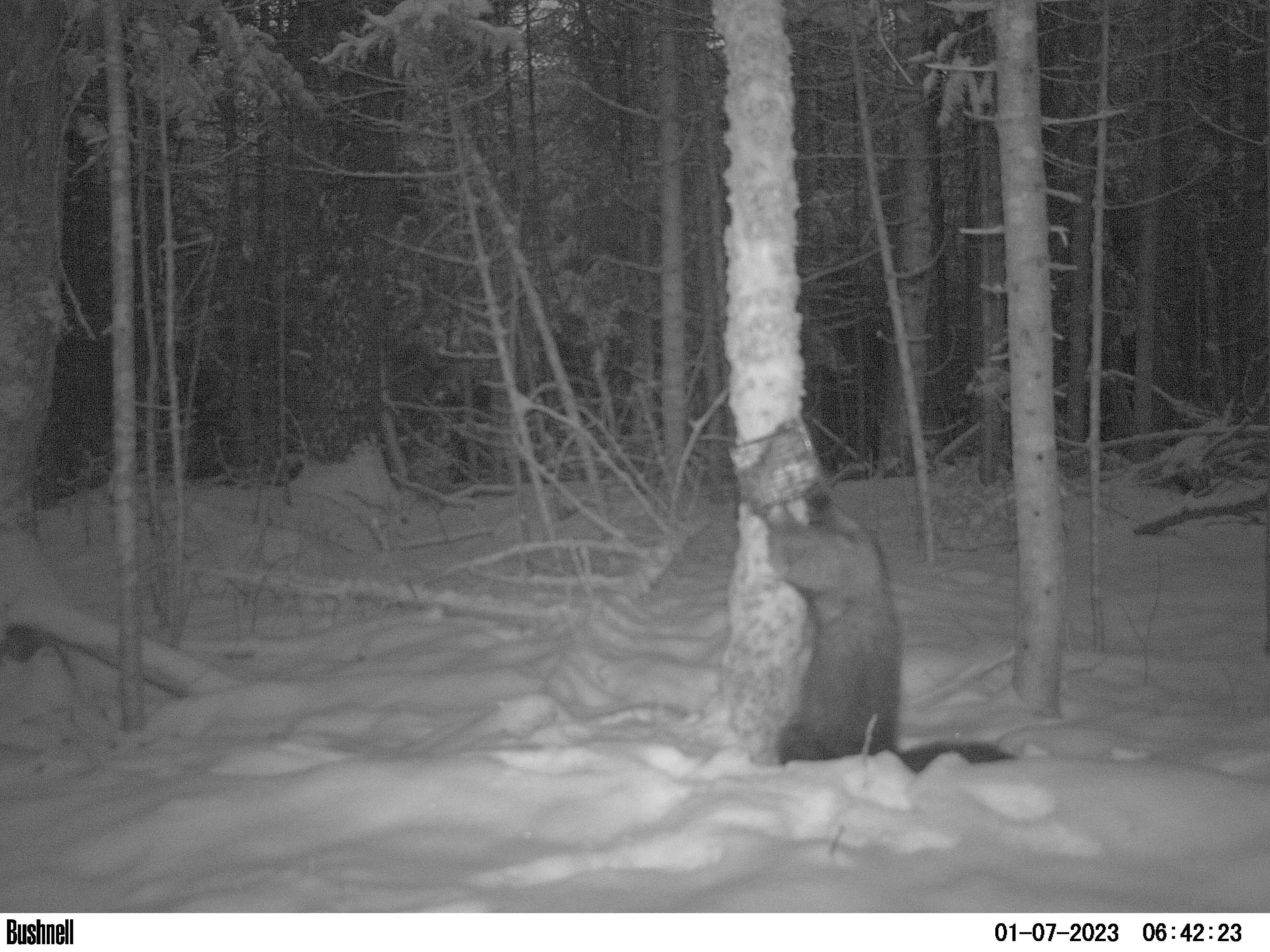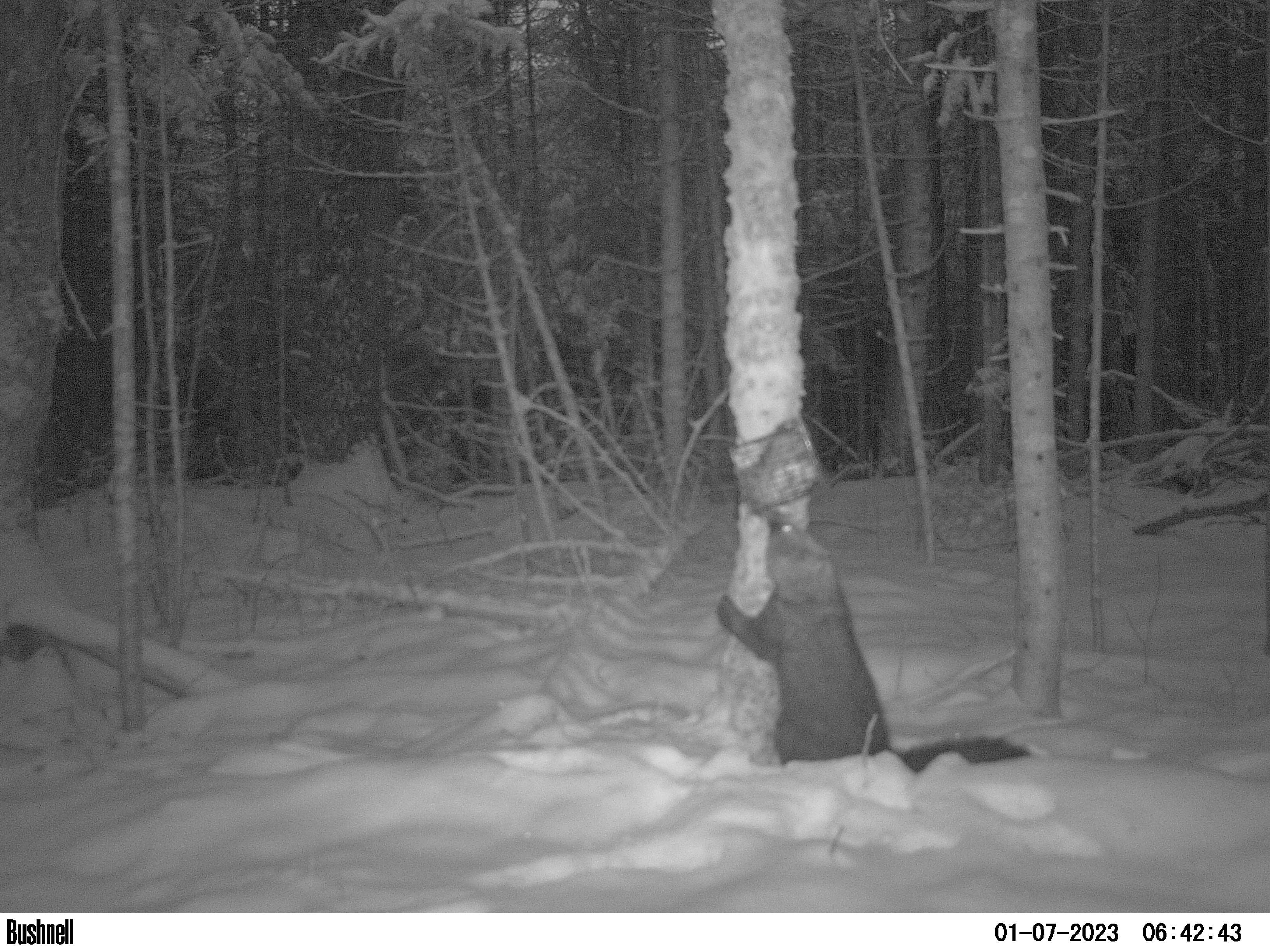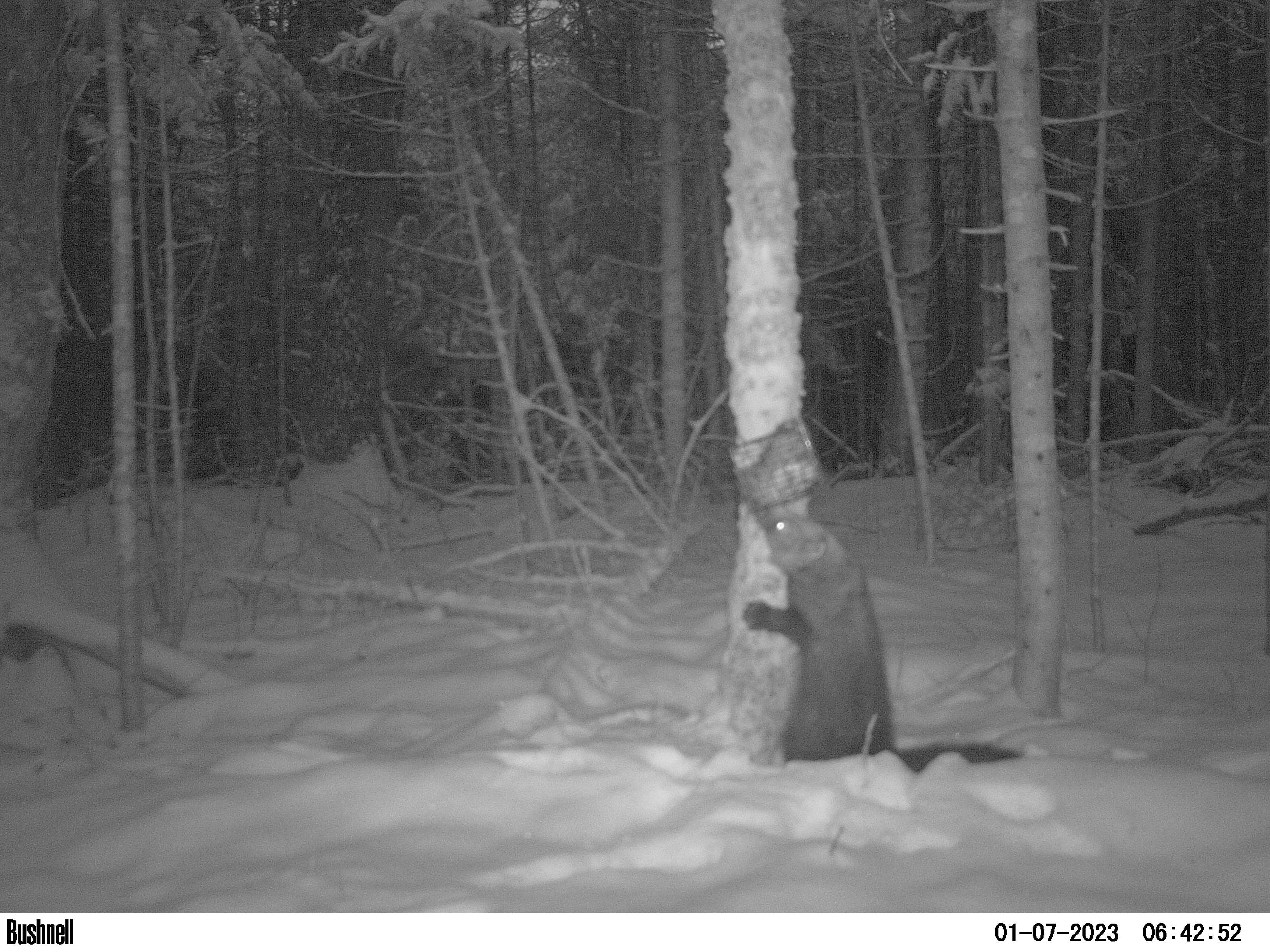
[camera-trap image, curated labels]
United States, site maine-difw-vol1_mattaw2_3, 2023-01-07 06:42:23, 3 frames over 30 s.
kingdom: Animalia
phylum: Chordata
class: Mammalia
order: Carnivora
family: Mustelidae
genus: Pekania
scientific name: Pekania pennanti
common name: fisher